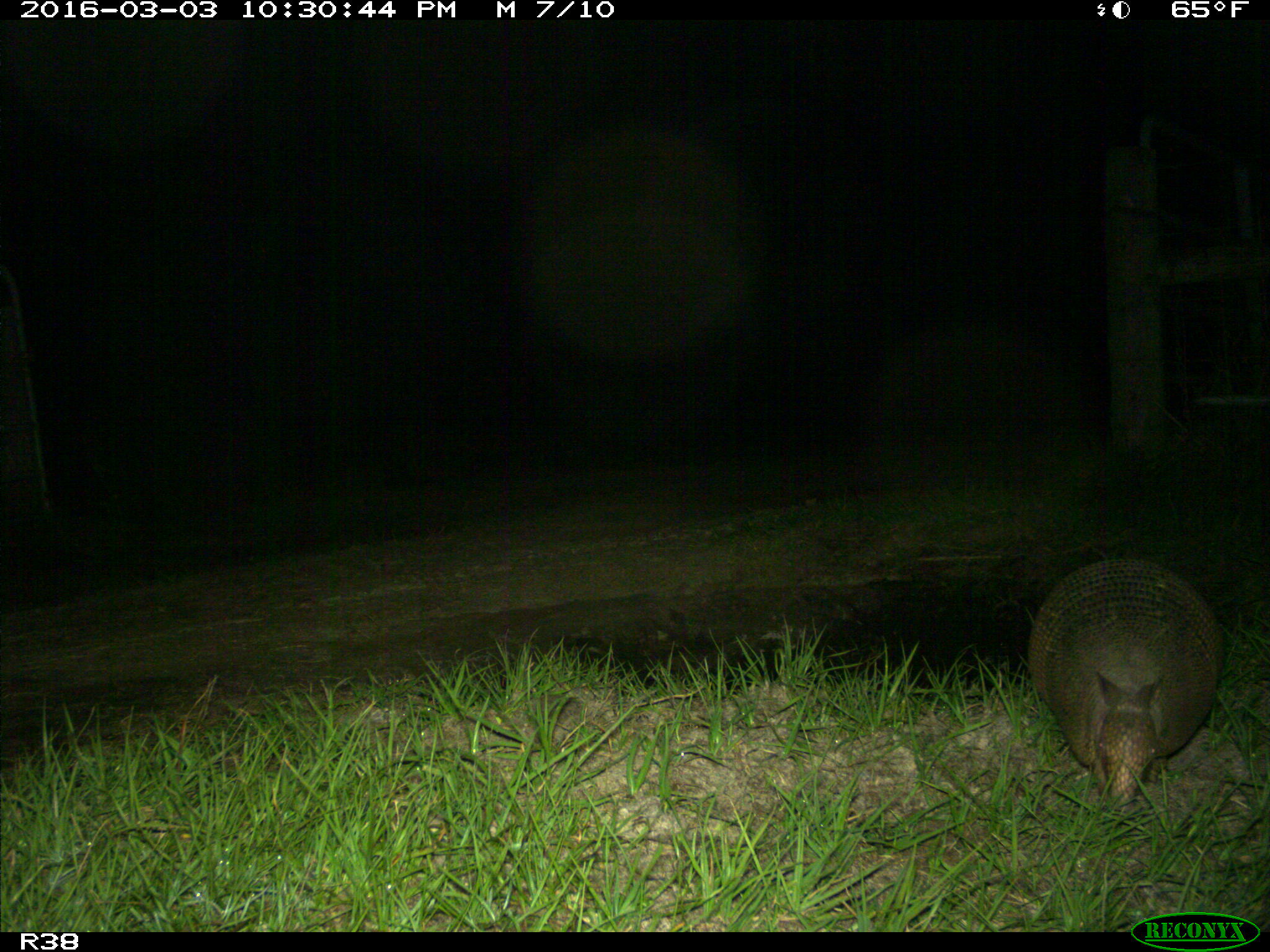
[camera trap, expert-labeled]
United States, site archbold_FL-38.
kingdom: Animalia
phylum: Chordata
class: Mammalia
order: Cingulata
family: Dasypodidae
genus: Dasypus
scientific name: Dasypus novemcinctus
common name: nine-banded armadillo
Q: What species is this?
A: Dasypus novemcinctus (nine-banded armadillo).